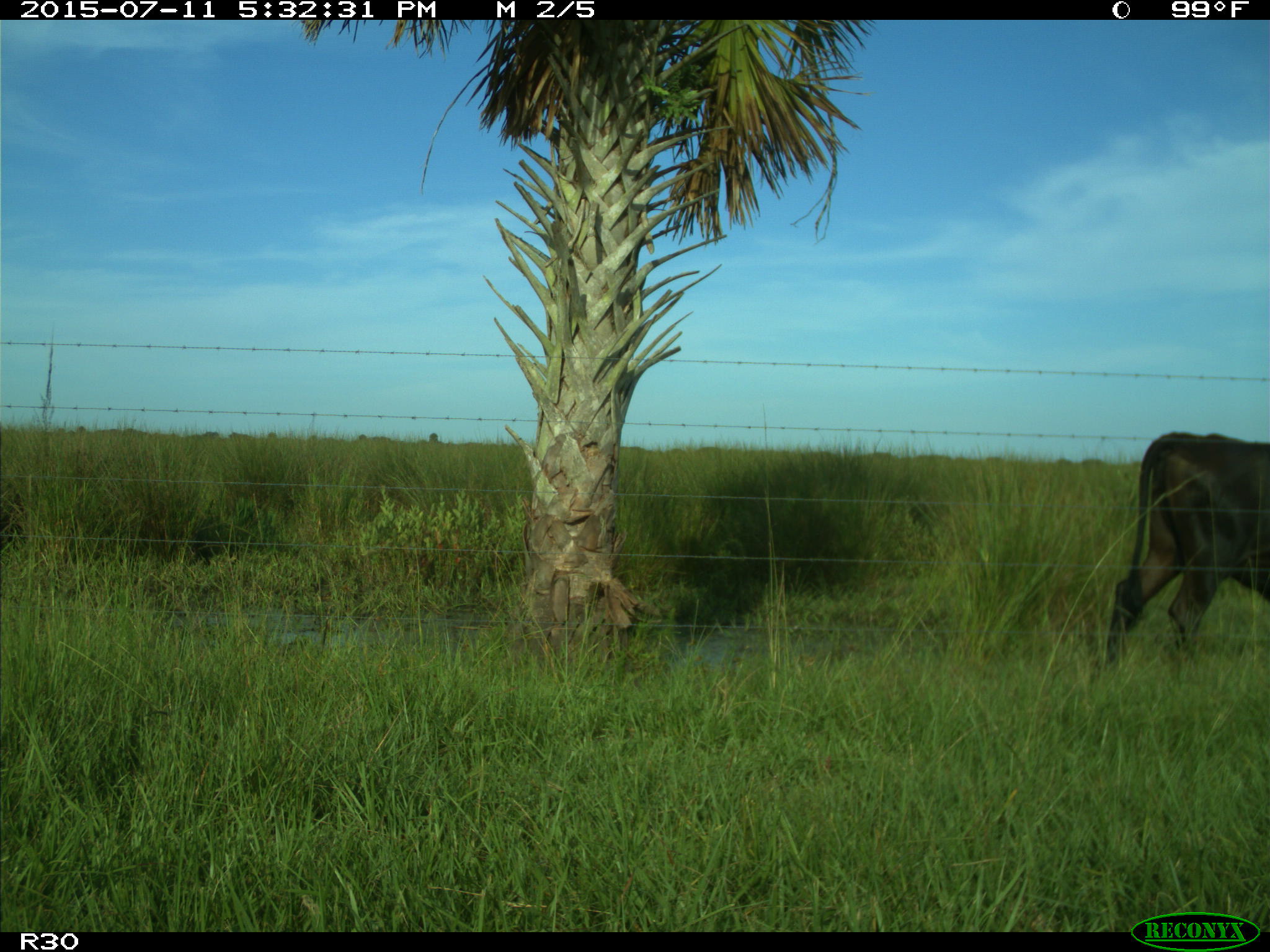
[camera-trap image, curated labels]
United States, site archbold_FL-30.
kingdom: Animalia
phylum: Chordata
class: Mammalia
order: Artiodactyla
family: Bovidae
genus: Bos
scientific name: Bos taurus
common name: domestic cow